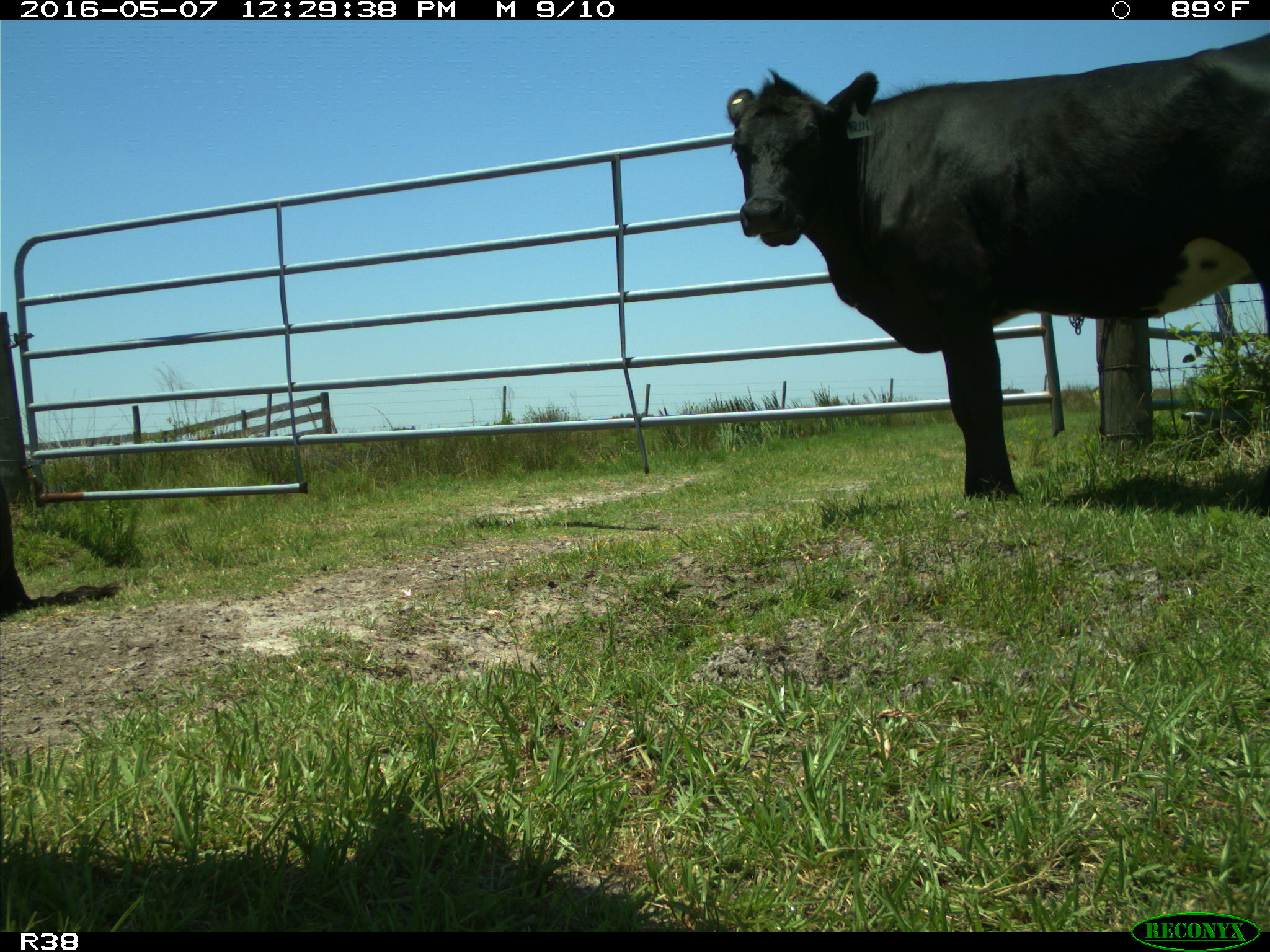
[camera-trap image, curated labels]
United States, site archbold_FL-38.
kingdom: Animalia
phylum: Chordata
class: Mammalia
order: Artiodactyla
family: Bovidae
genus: Bos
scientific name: Bos taurus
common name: domestic cow